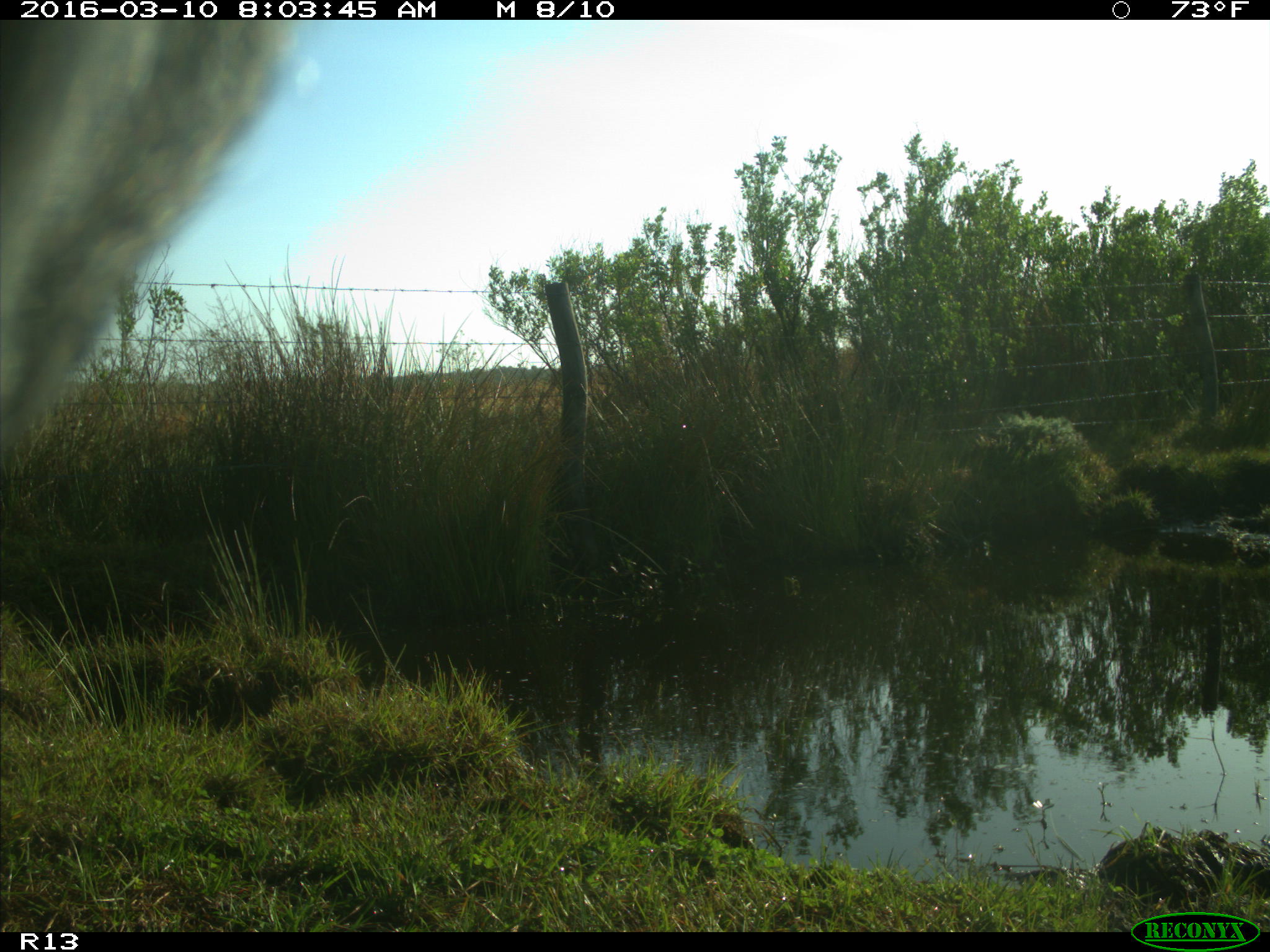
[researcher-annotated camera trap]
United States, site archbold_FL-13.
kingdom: Animalia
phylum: Chordata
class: Mammalia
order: Artiodactyla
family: Bovidae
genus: Bos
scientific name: Bos taurus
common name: domestic cow